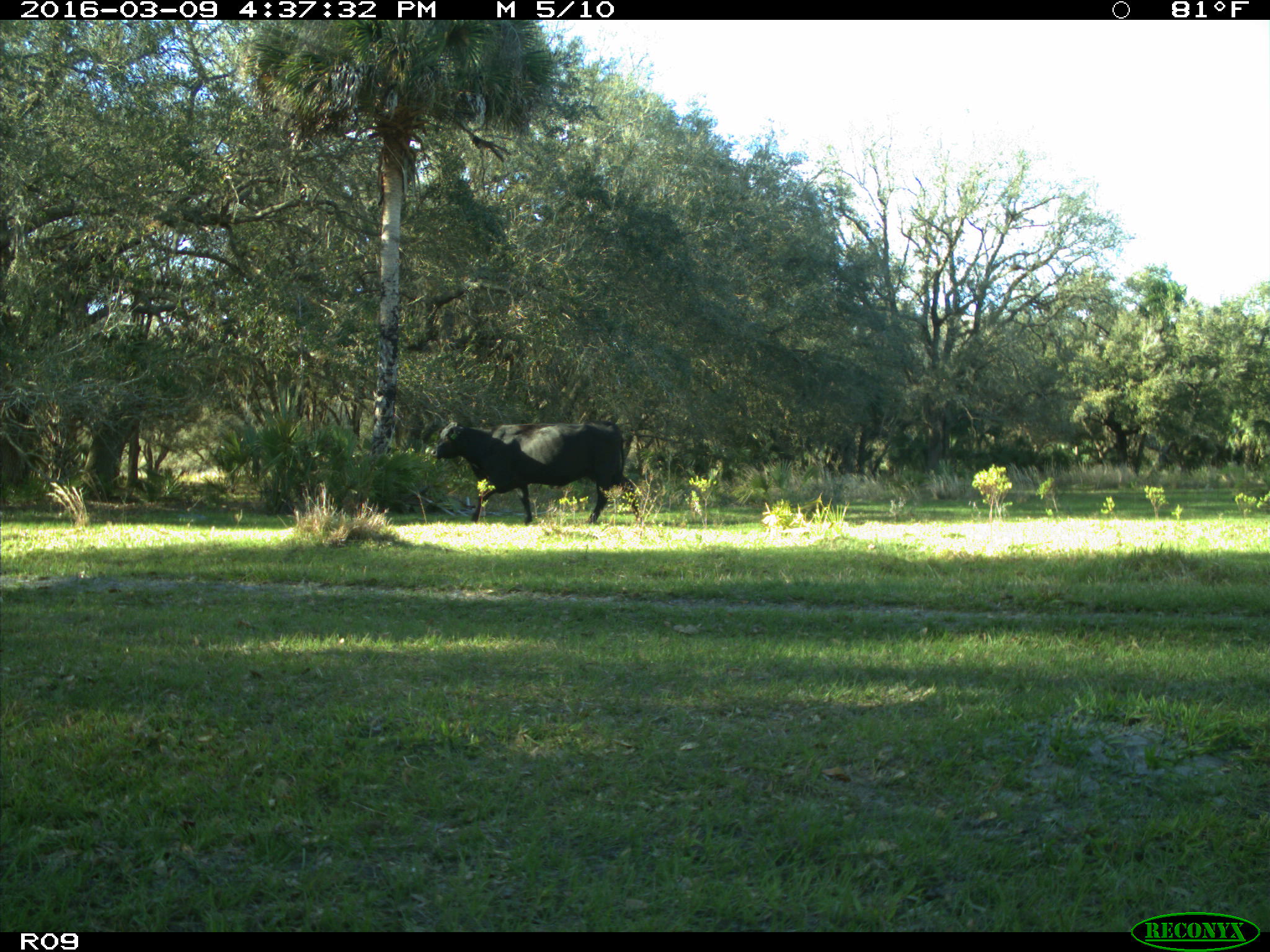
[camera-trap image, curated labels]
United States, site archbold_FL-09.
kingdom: Animalia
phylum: Chordata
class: Mammalia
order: Artiodactyla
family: Bovidae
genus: Bos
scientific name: Bos taurus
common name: domestic cow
Bos taurus (domestic cow).